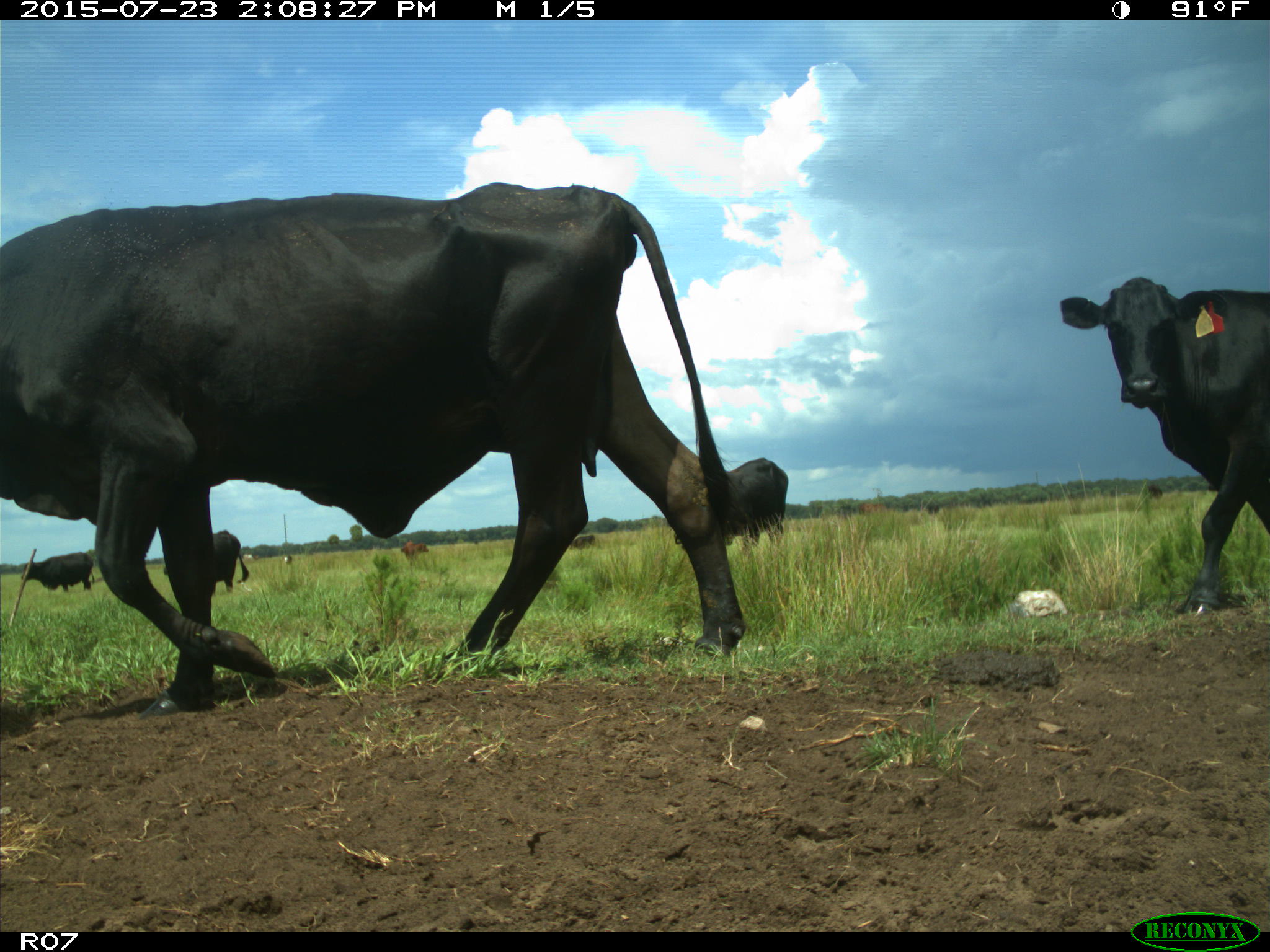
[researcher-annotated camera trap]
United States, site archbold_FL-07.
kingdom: Animalia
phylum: Chordata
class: Mammalia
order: Artiodactyla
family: Bovidae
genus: Bos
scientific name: Bos taurus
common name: domestic cow